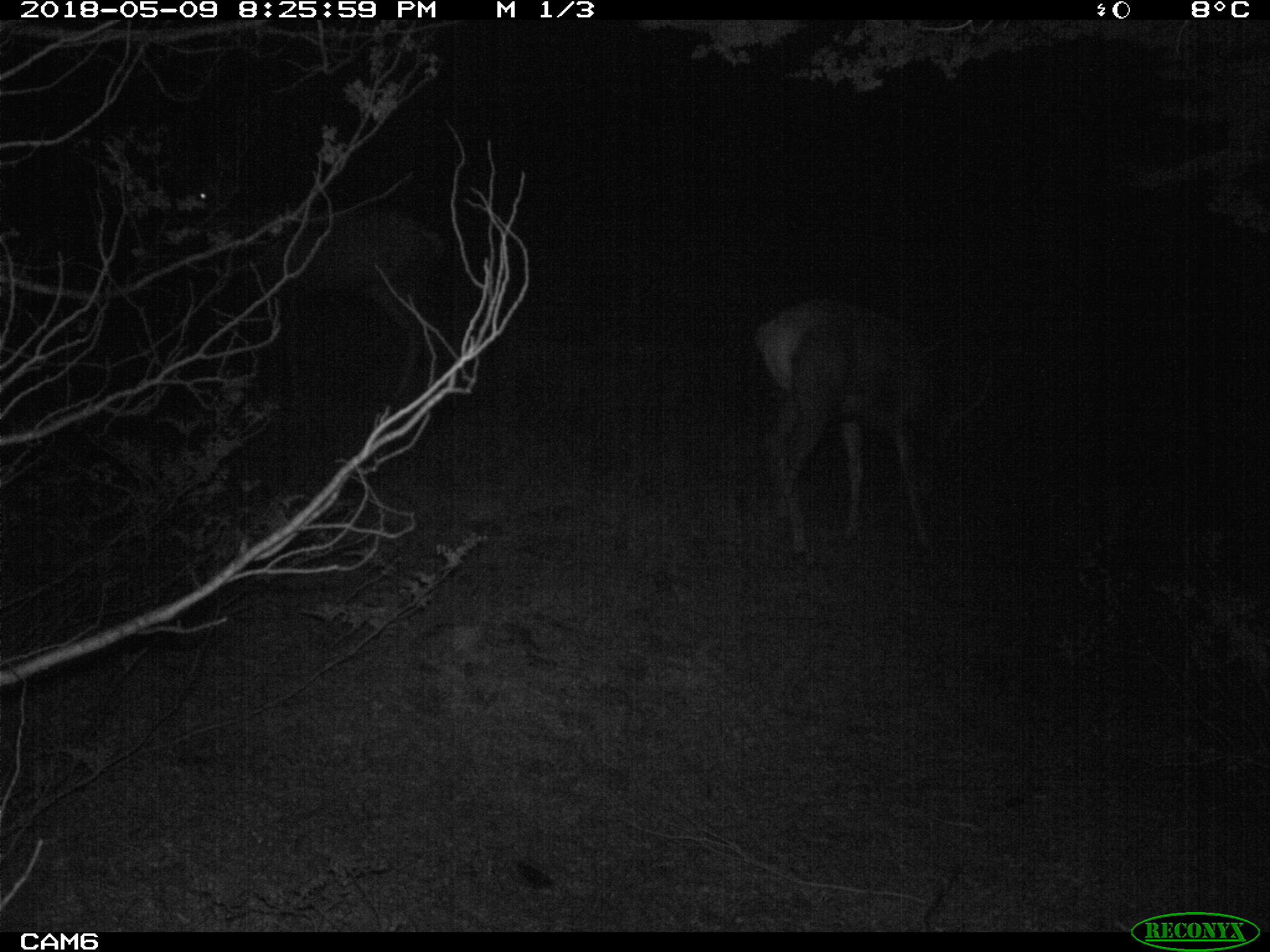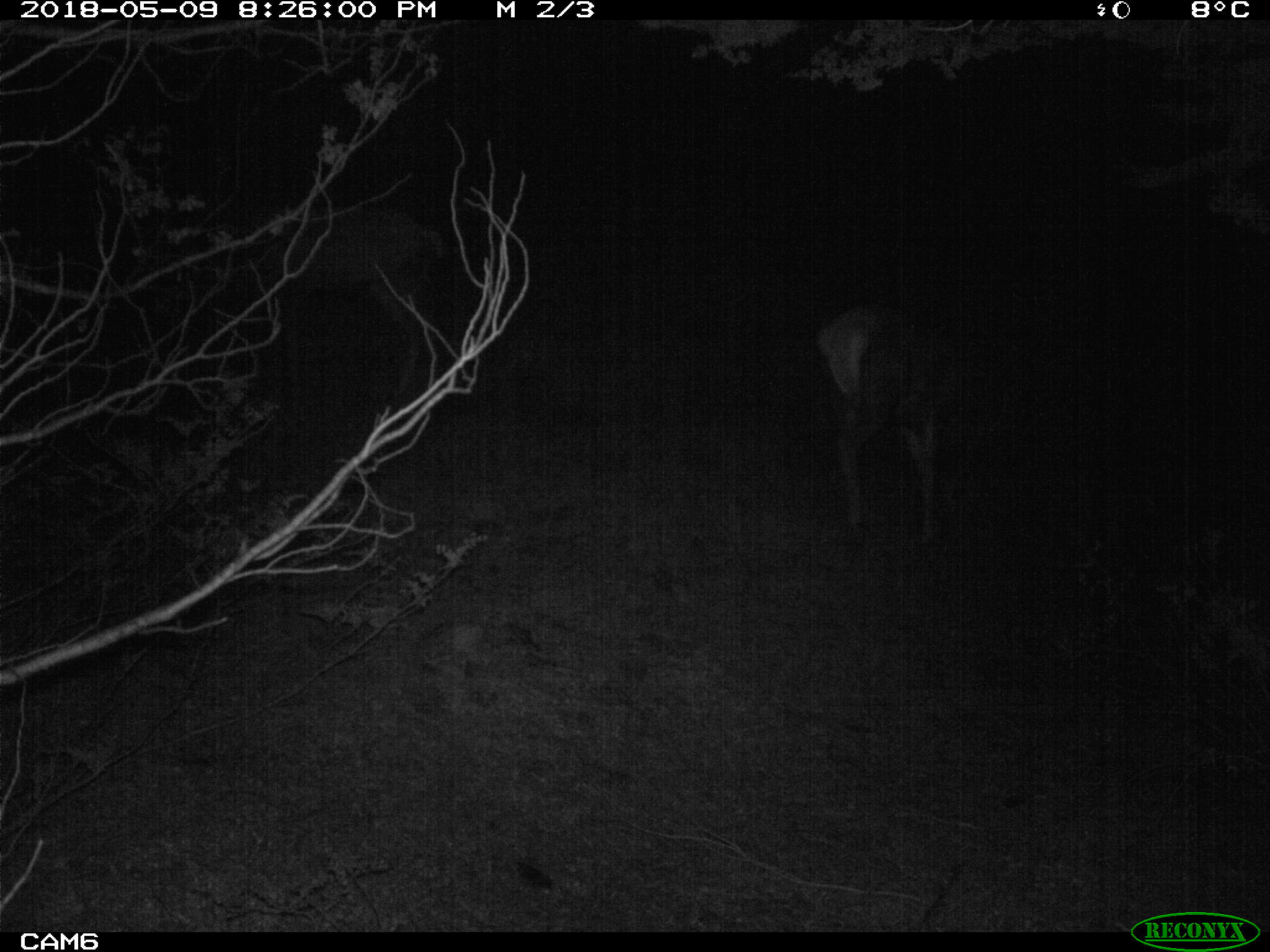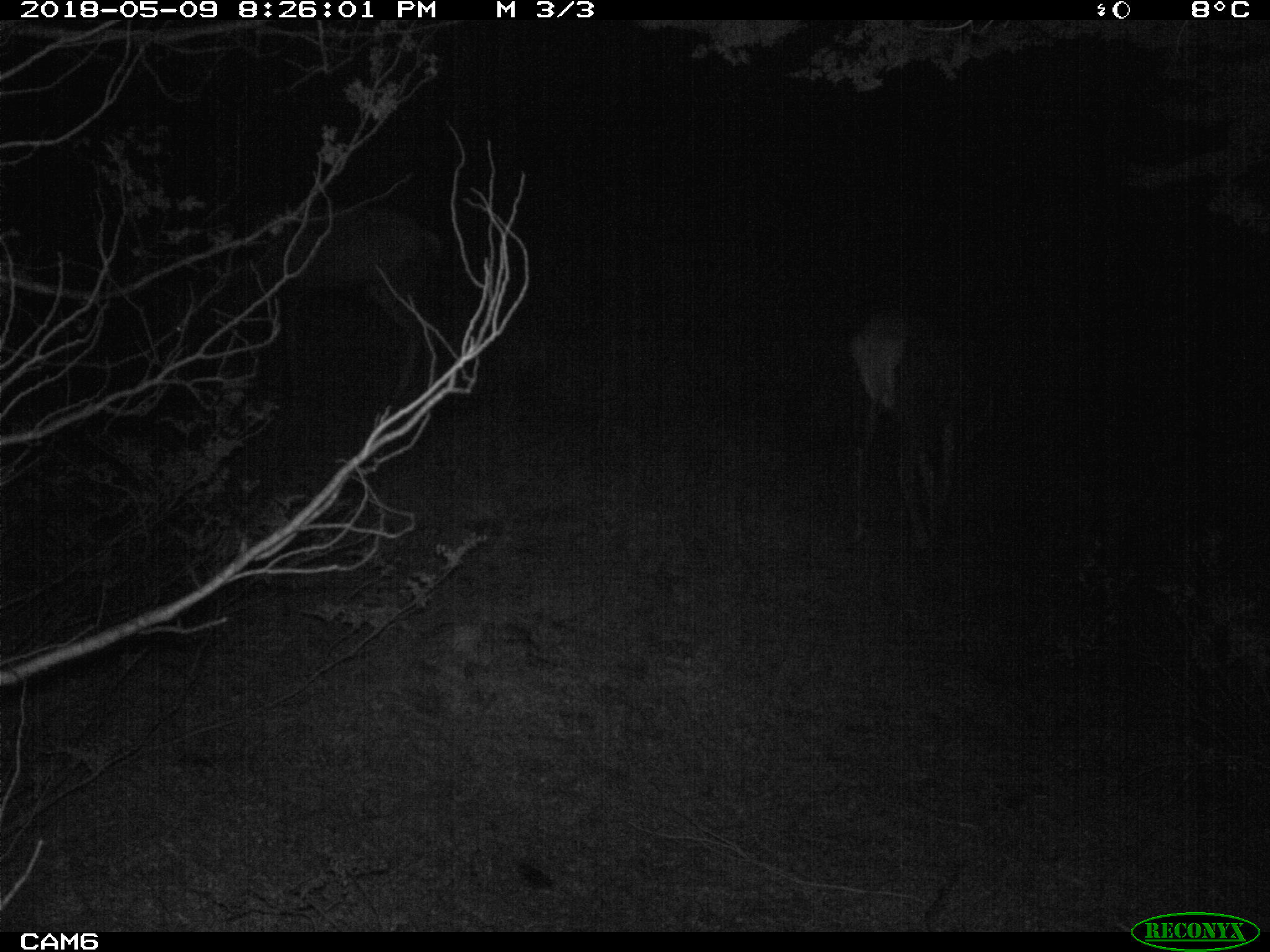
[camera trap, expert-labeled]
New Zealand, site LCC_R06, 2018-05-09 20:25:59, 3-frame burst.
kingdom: Animalia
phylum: Chordata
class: Mammalia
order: Artiodactyla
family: Cervidae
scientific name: Cervidae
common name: deer